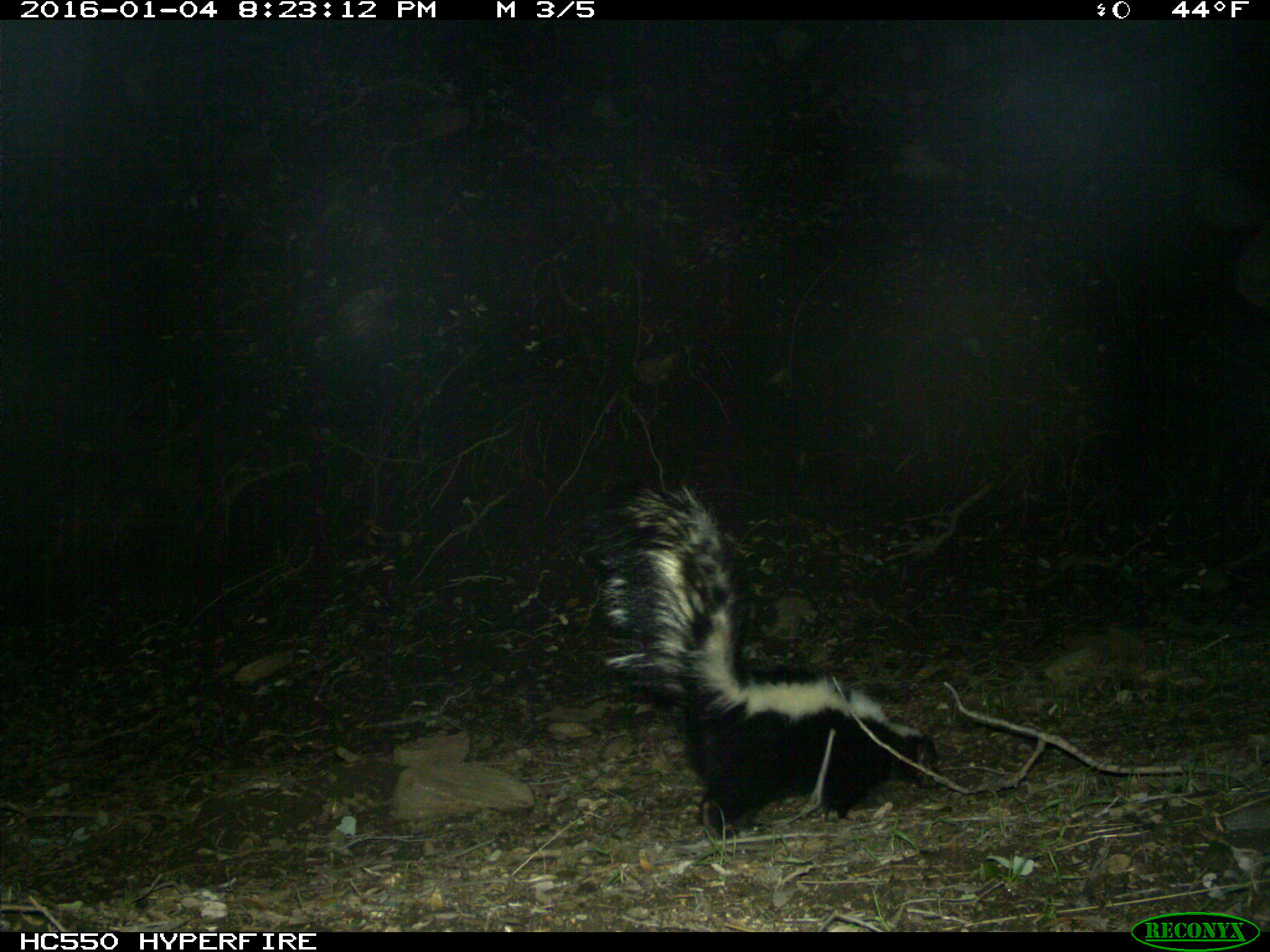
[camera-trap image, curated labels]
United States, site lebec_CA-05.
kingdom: Animalia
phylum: Chordata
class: Mammalia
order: Carnivora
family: Mephitidae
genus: Mephitis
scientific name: Mephitis mephitis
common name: striped skunk